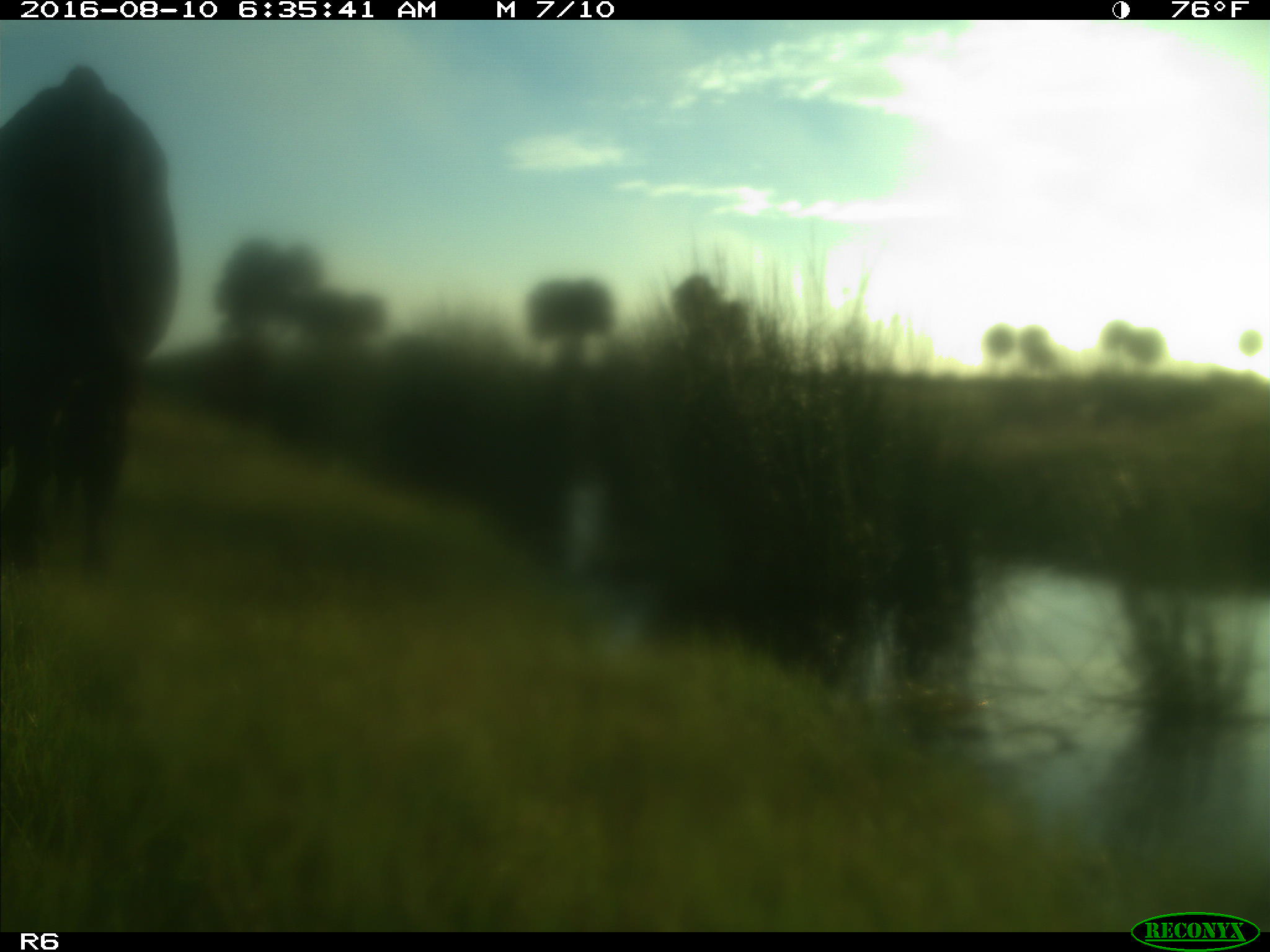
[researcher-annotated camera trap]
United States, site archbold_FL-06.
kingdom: Animalia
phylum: Chordata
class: Mammalia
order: Artiodactyla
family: Bovidae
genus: Bos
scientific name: Bos taurus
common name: domestic cow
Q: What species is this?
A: Bos taurus (domestic cow).